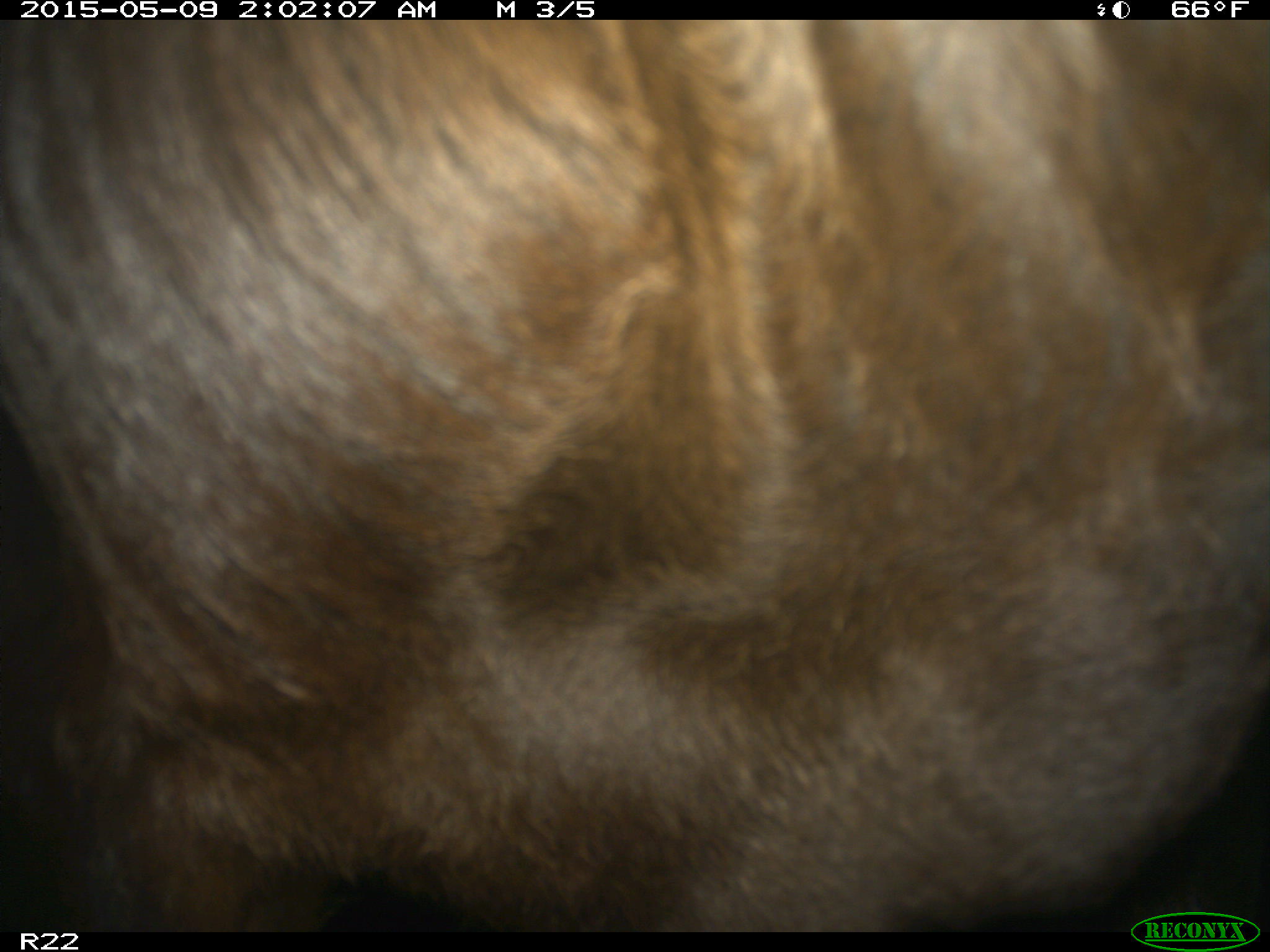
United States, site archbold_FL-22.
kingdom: Animalia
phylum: Chordata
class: Mammalia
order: Artiodactyla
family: Bovidae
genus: Bos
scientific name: Bos taurus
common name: domestic cow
Bos taurus (domestic cow).